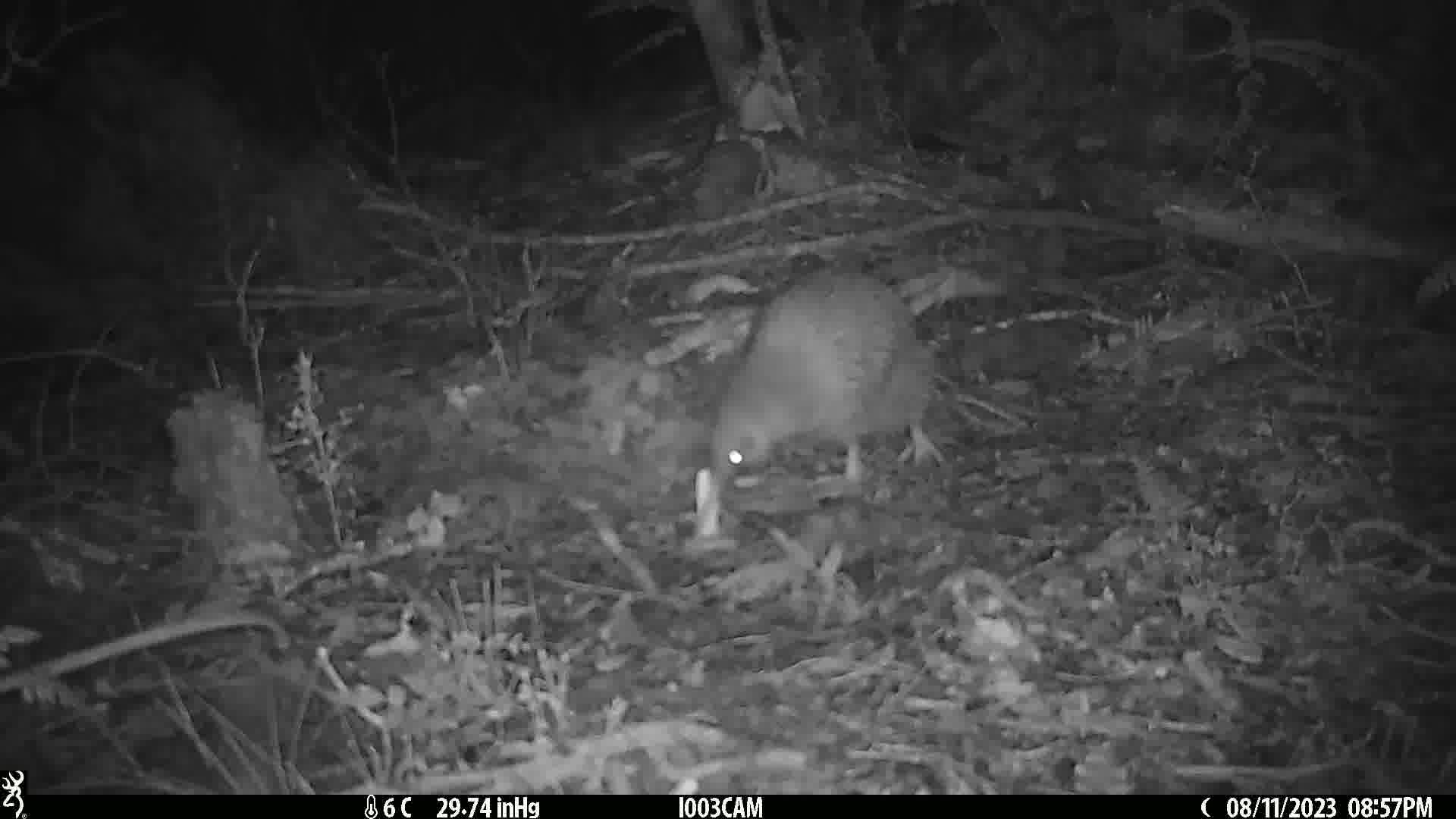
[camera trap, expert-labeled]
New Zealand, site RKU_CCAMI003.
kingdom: Animalia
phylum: Chordata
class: Aves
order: Apterygiformes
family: Apterygidae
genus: Apteryx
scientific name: Apteryx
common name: kiwi